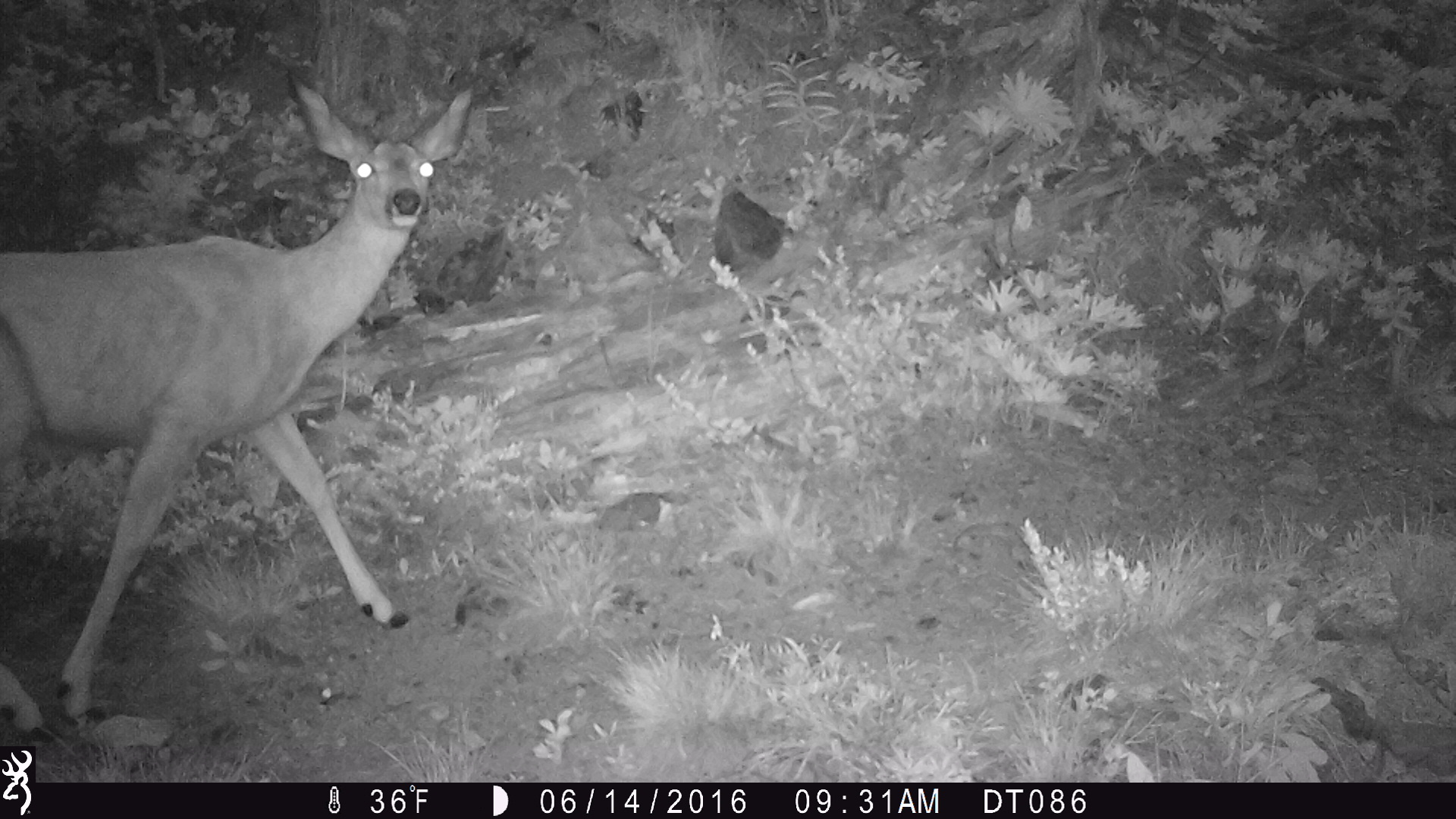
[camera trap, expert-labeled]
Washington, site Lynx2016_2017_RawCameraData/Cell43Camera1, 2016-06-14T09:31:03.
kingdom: Animalia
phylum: Chordata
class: Mammalia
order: Artiodactyla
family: Cervidae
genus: Odocoileus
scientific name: Odocoileus hemionus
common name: mule deer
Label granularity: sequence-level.